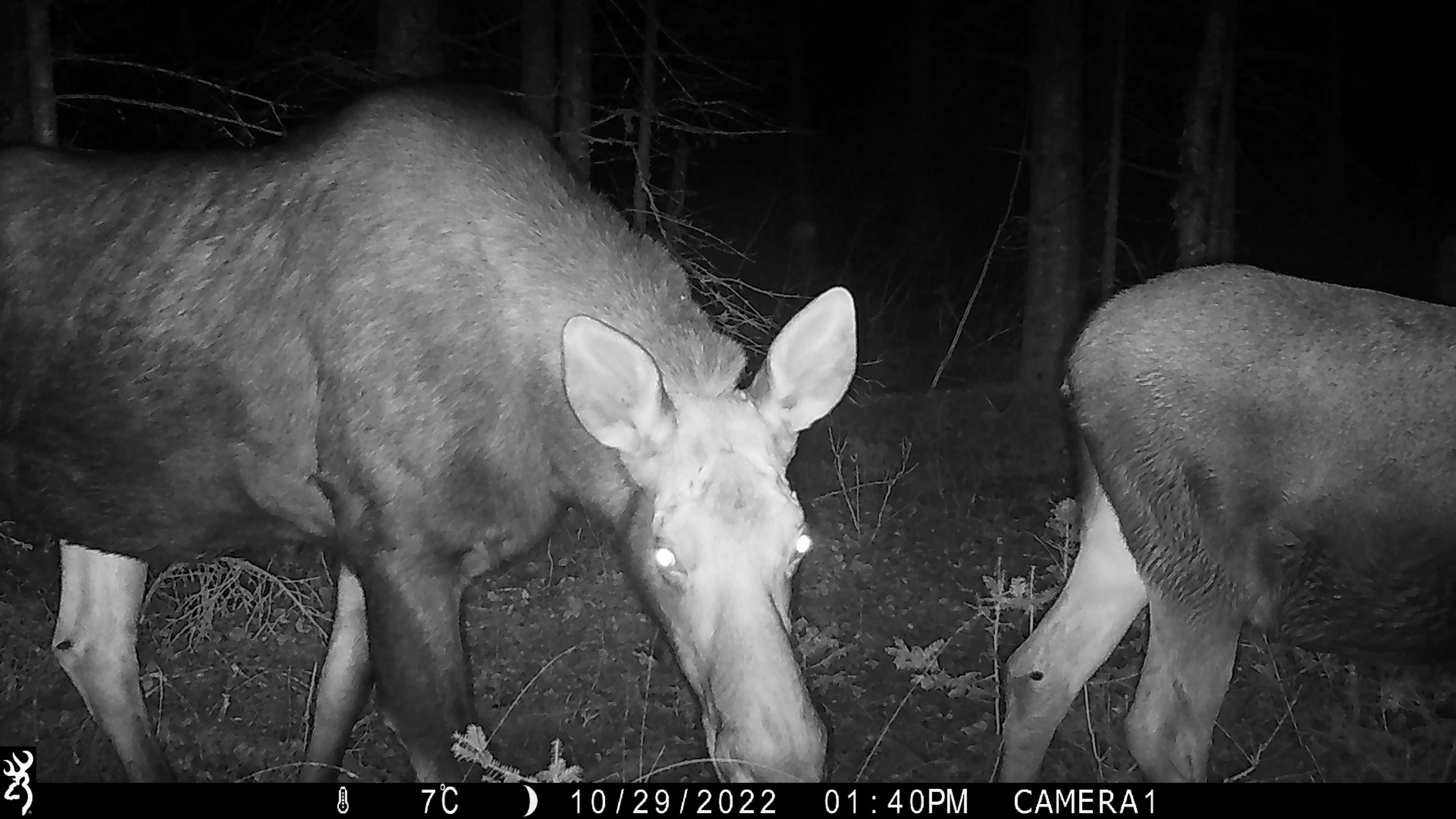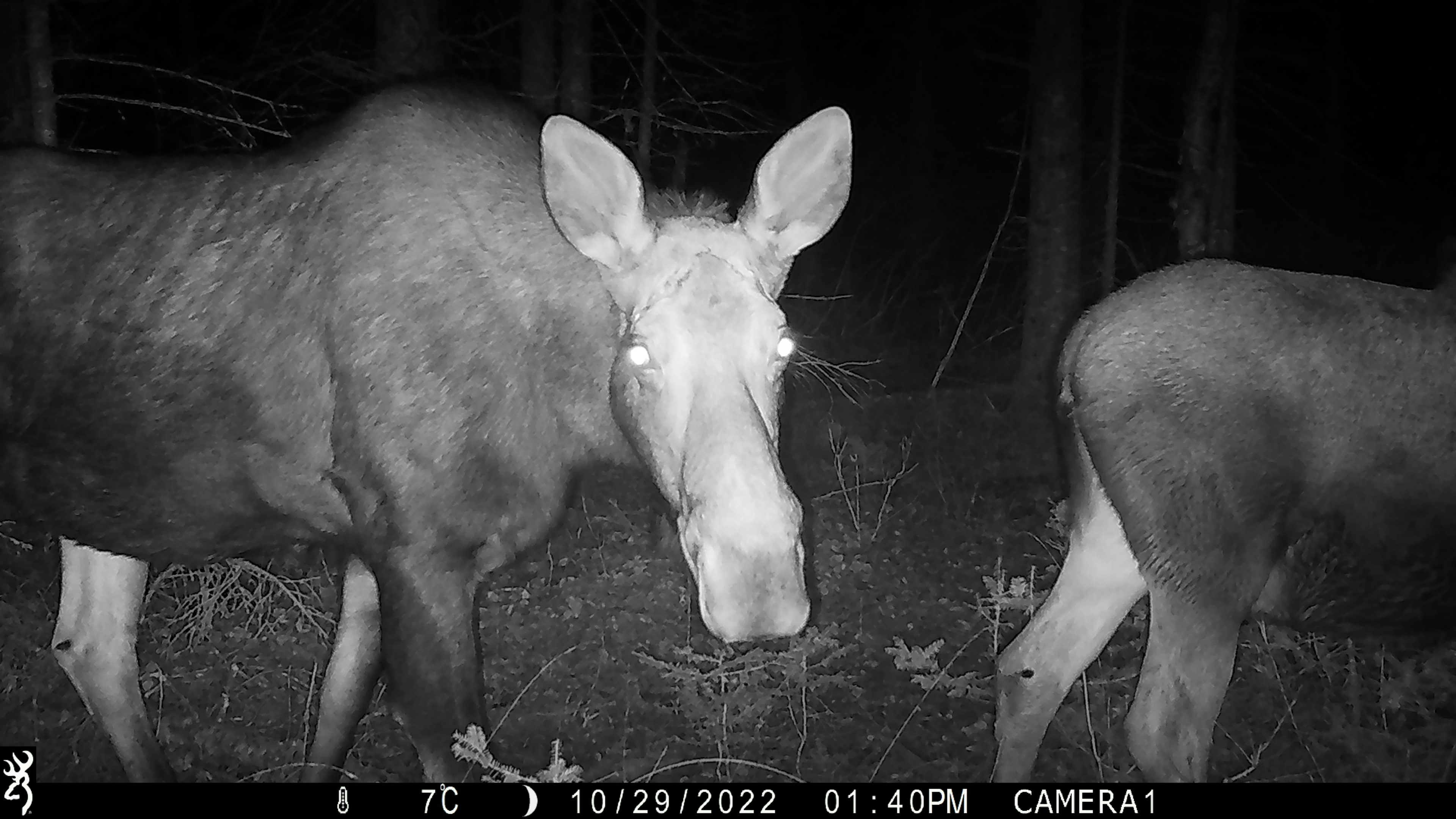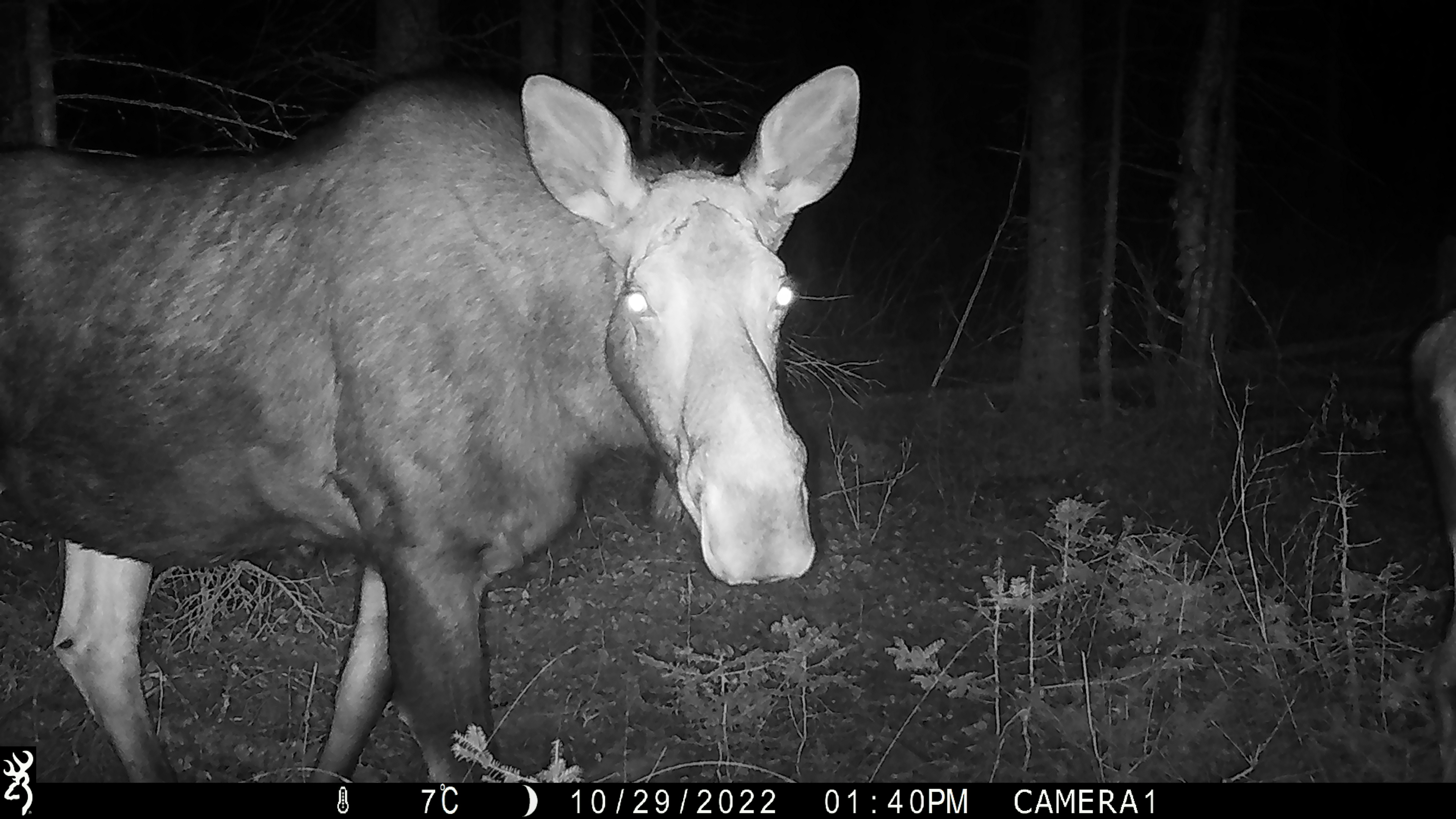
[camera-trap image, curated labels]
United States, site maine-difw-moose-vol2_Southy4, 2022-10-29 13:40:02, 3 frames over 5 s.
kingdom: Animalia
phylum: Chordata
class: Mammalia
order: Artiodactyla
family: Cervidae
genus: Alces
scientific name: Alces alces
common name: moose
Moose (Alces alces).